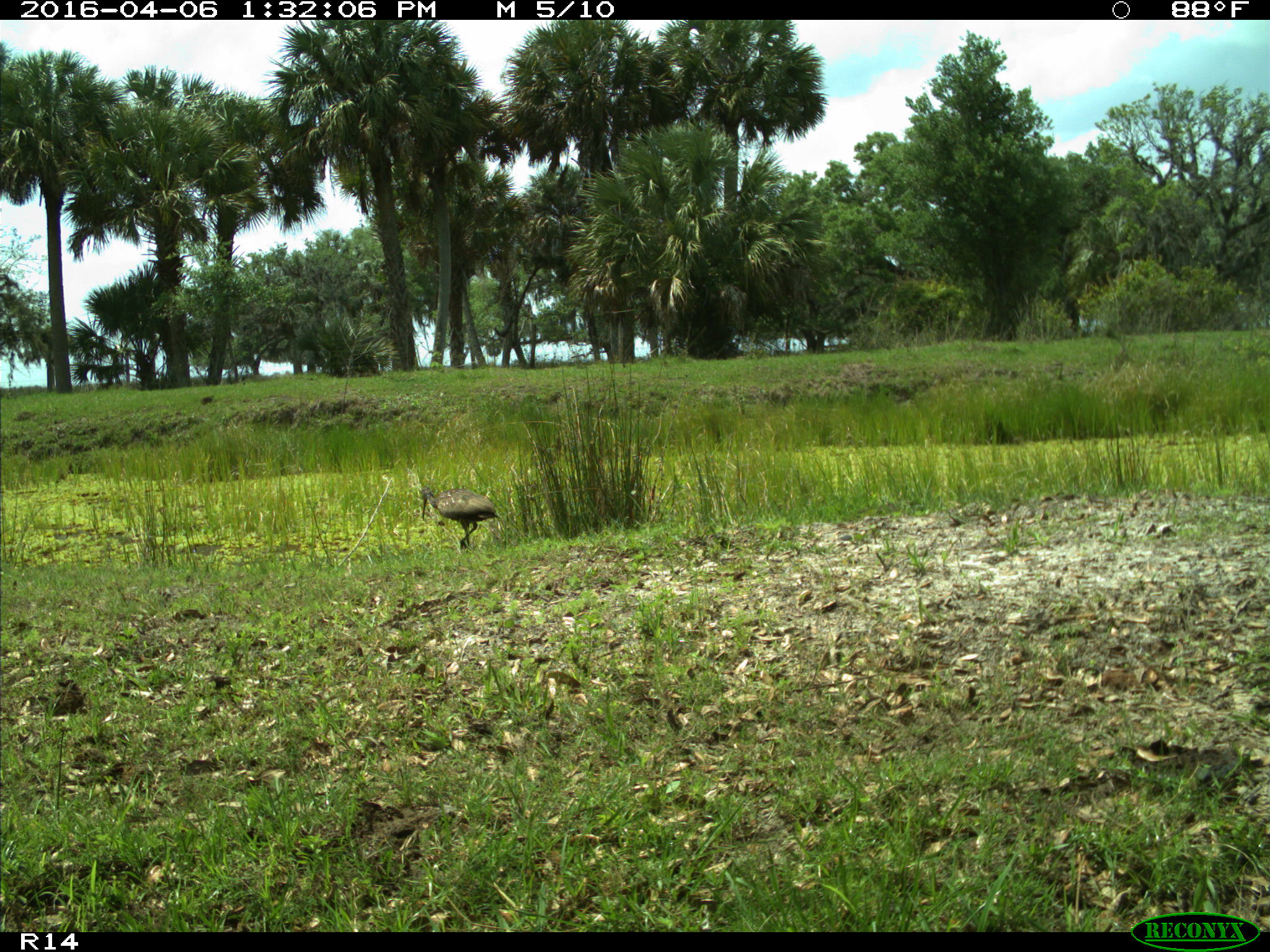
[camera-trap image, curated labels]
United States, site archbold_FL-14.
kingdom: Animalia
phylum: Chordata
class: Aves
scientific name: Aves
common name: birds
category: unidentified bird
Unidentified bird (birds) (Aves).